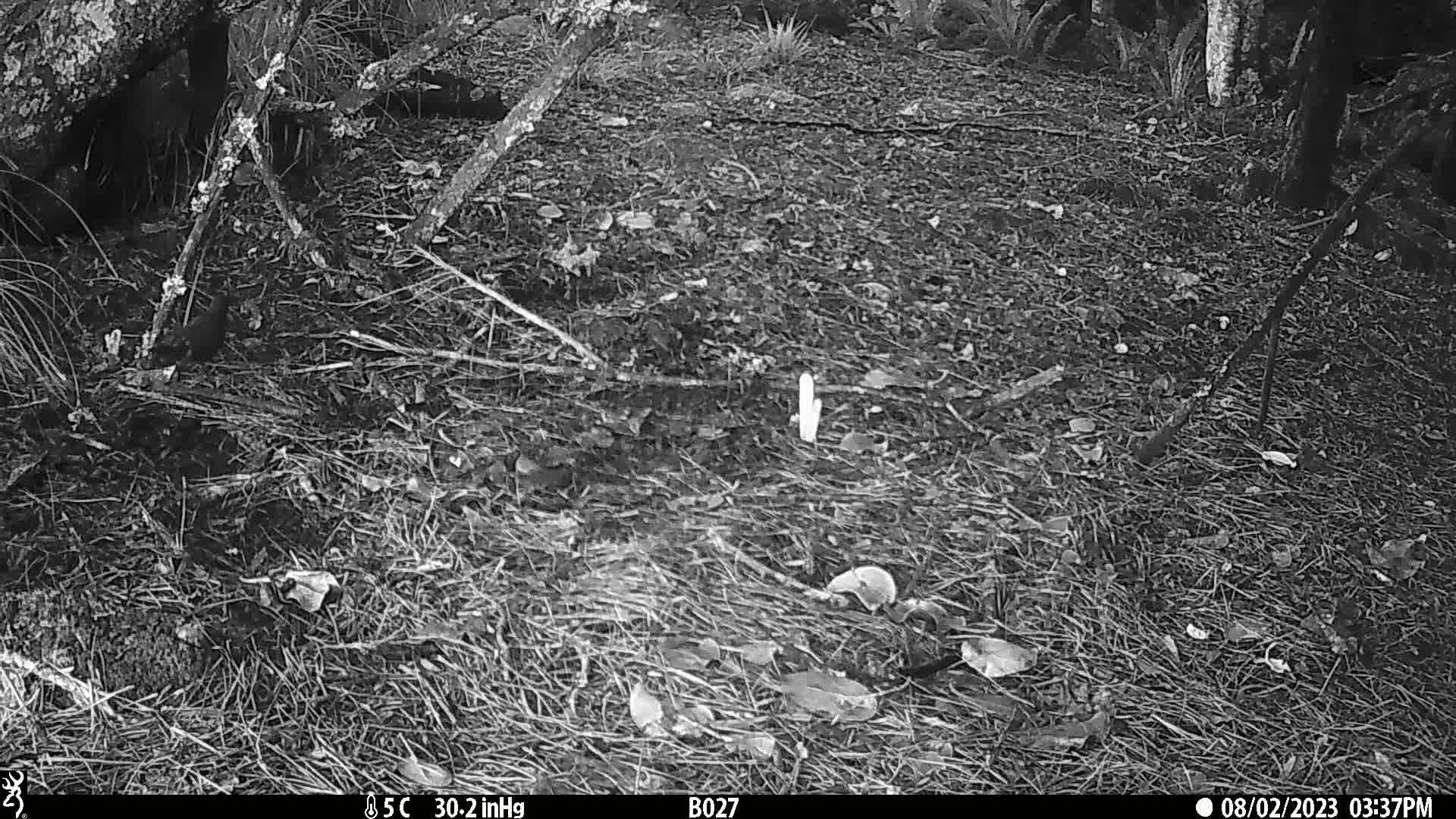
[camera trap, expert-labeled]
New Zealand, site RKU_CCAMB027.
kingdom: Animalia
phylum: Chordata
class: Aves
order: Passeriformes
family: Turdidae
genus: Turdus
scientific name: Turdus merula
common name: eurasian blackbird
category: blackbird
Blackbird (eurasian blackbird) (Turdus merula).